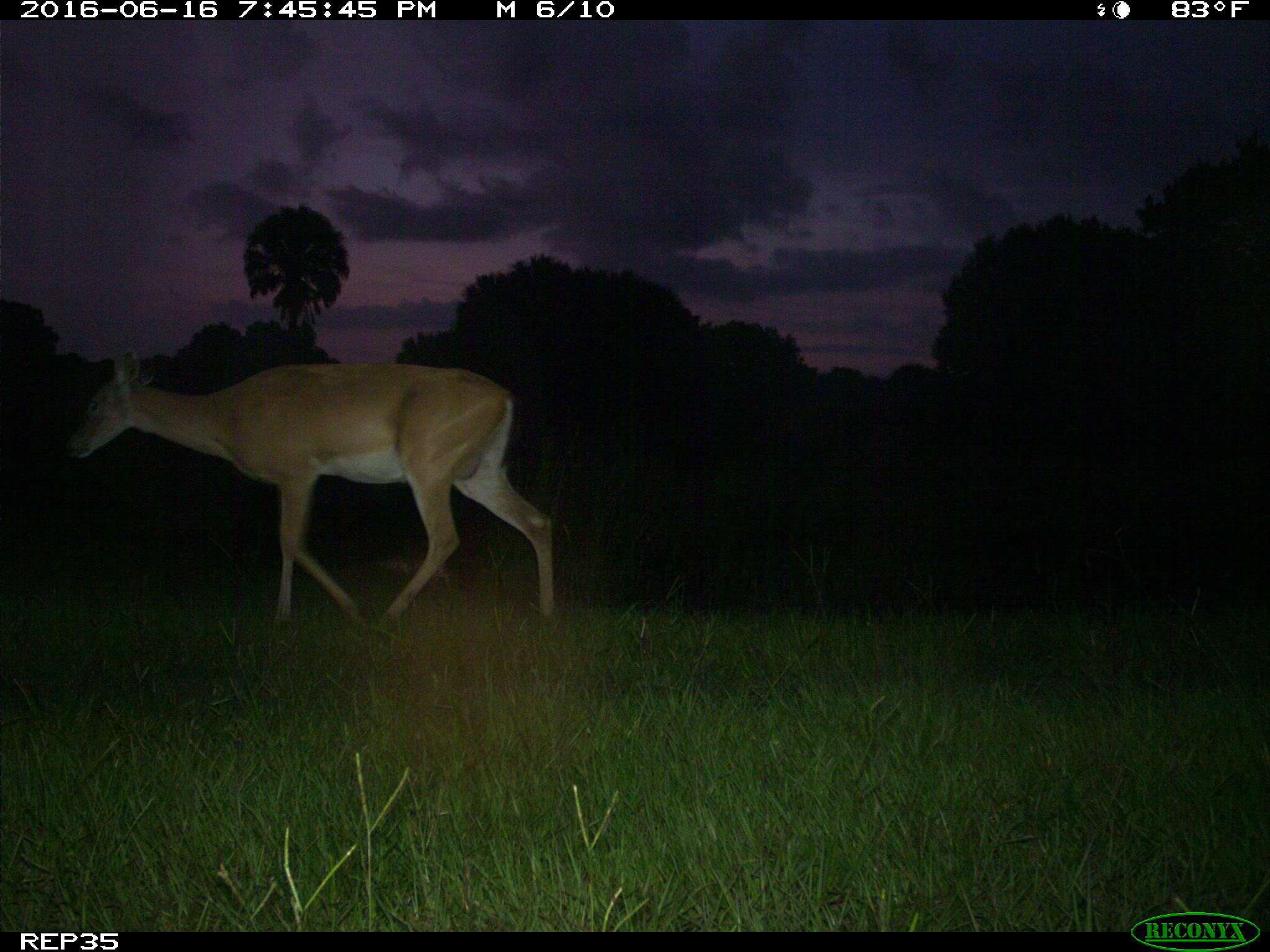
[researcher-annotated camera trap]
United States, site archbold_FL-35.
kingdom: Animalia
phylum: Chordata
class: Mammalia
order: Artiodactyla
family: Cervidae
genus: Odocoileus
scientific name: Odocoileus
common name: deer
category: unidentified deer